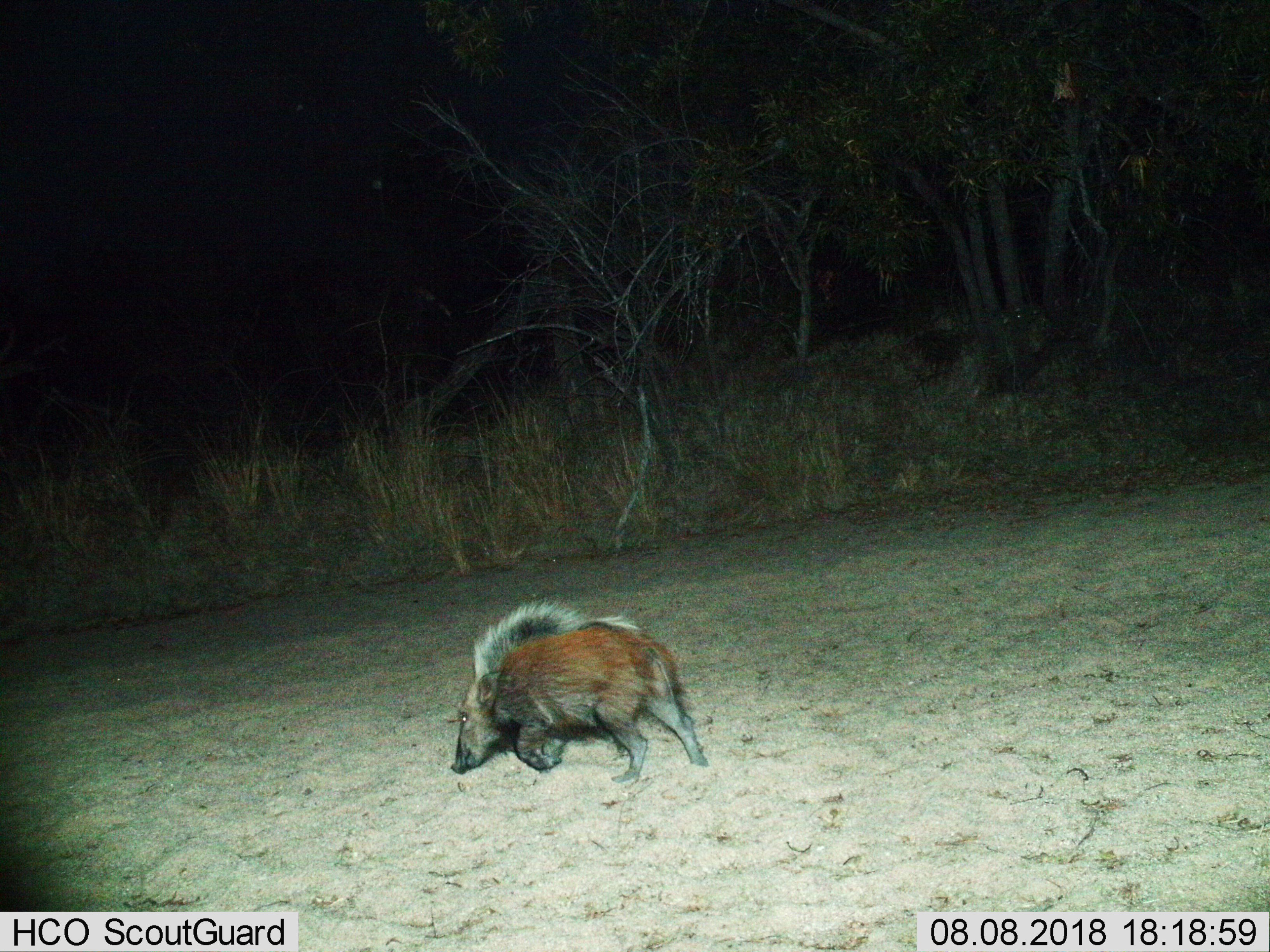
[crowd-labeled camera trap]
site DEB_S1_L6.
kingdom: Animalia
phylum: Chordata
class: Mammalia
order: Artiodactyla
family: Suidae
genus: Potamochoerus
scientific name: Potamochoerus larvatus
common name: bushpig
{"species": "bushpig (Potamochoerus larvatus)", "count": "1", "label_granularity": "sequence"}